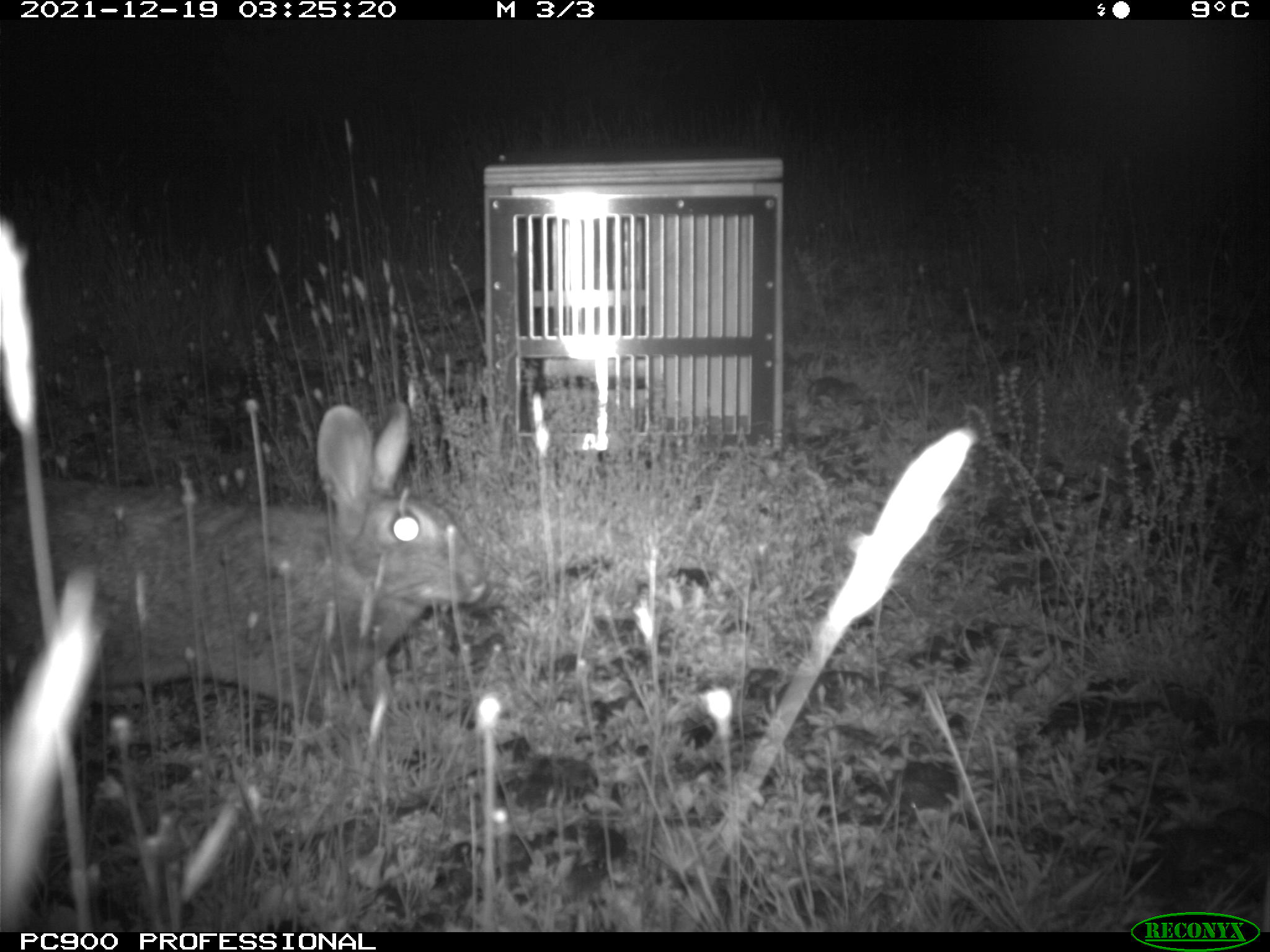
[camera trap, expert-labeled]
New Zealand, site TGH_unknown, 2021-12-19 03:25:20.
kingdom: Animalia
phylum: Chordata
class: Mammalia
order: Lagomorpha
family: Leporidae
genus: Oryctolagus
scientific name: Oryctolagus cuniculus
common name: european rabbit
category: rabbit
Rabbit (european rabbit) (Oryctolagus cuniculus).